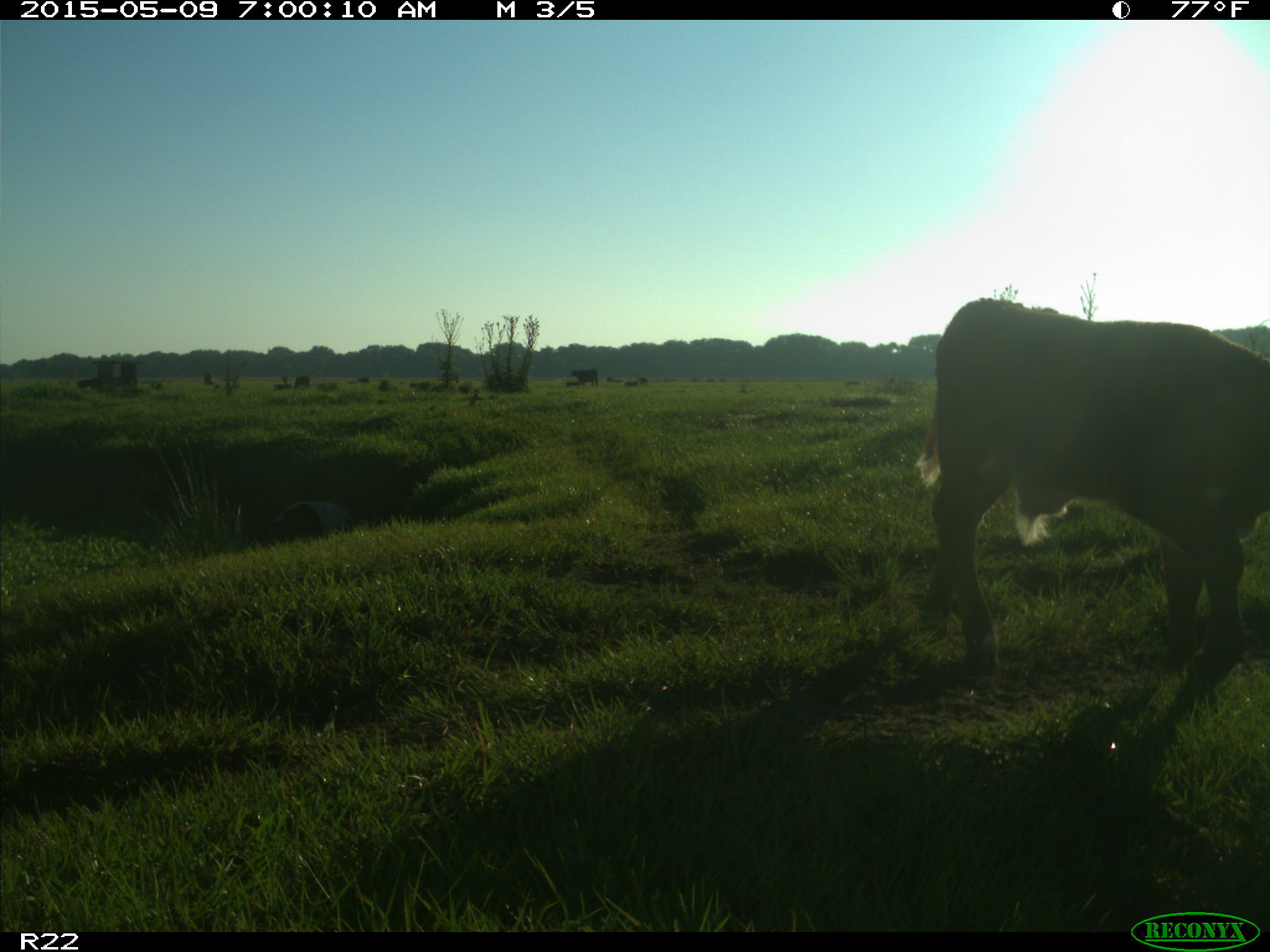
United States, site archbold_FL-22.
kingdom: Animalia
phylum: Chordata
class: Mammalia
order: Artiodactyla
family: Bovidae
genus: Bos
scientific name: Bos taurus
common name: domestic cow